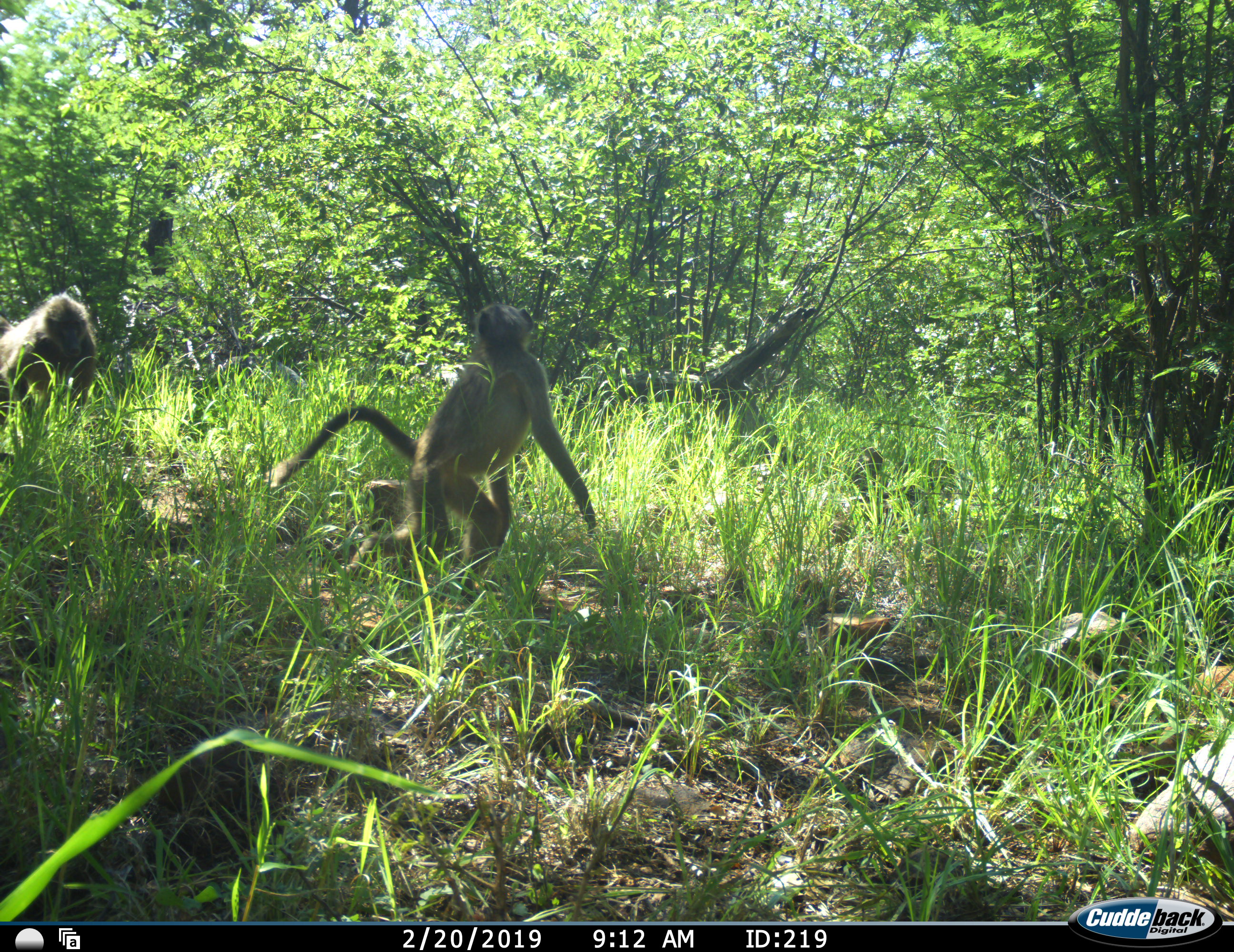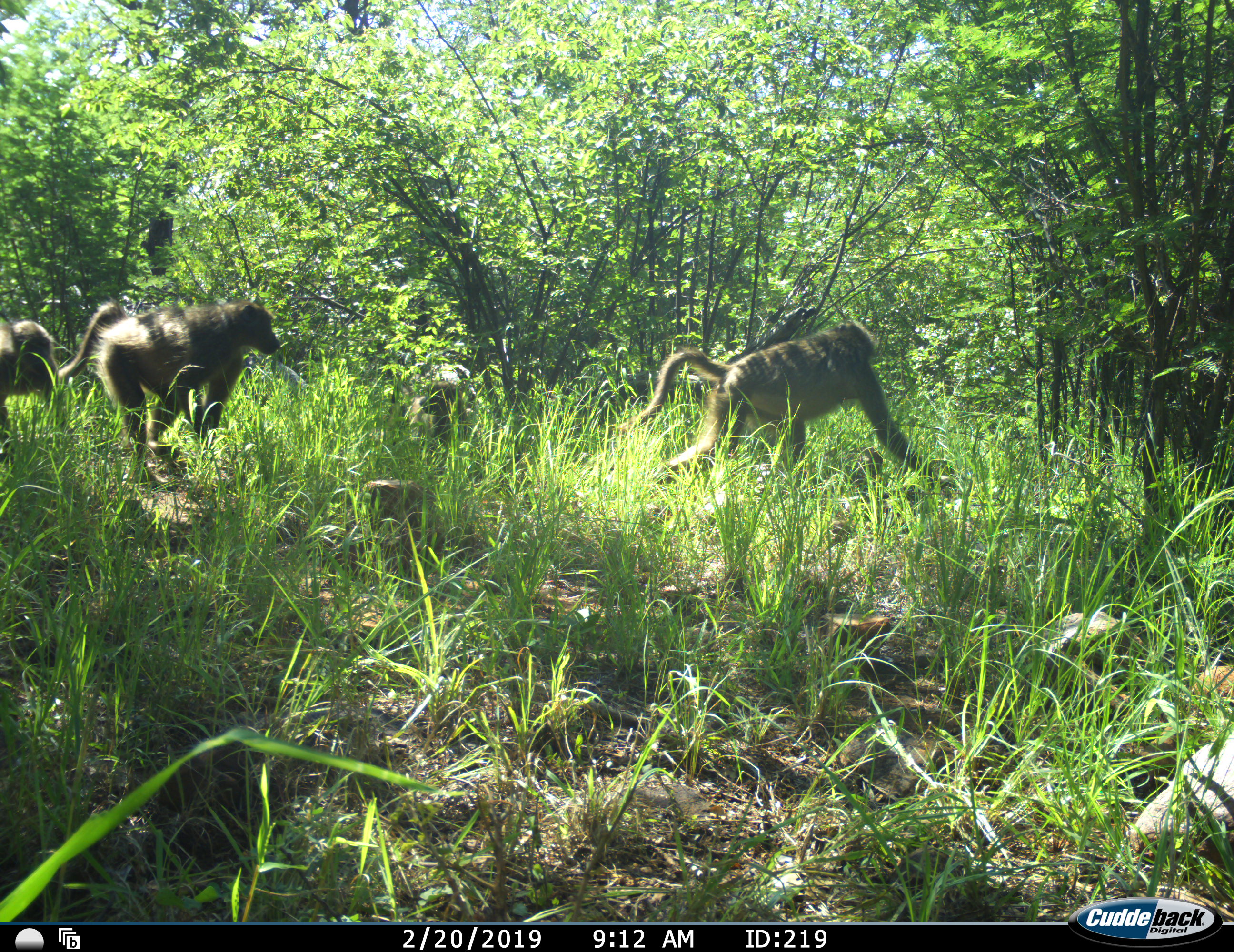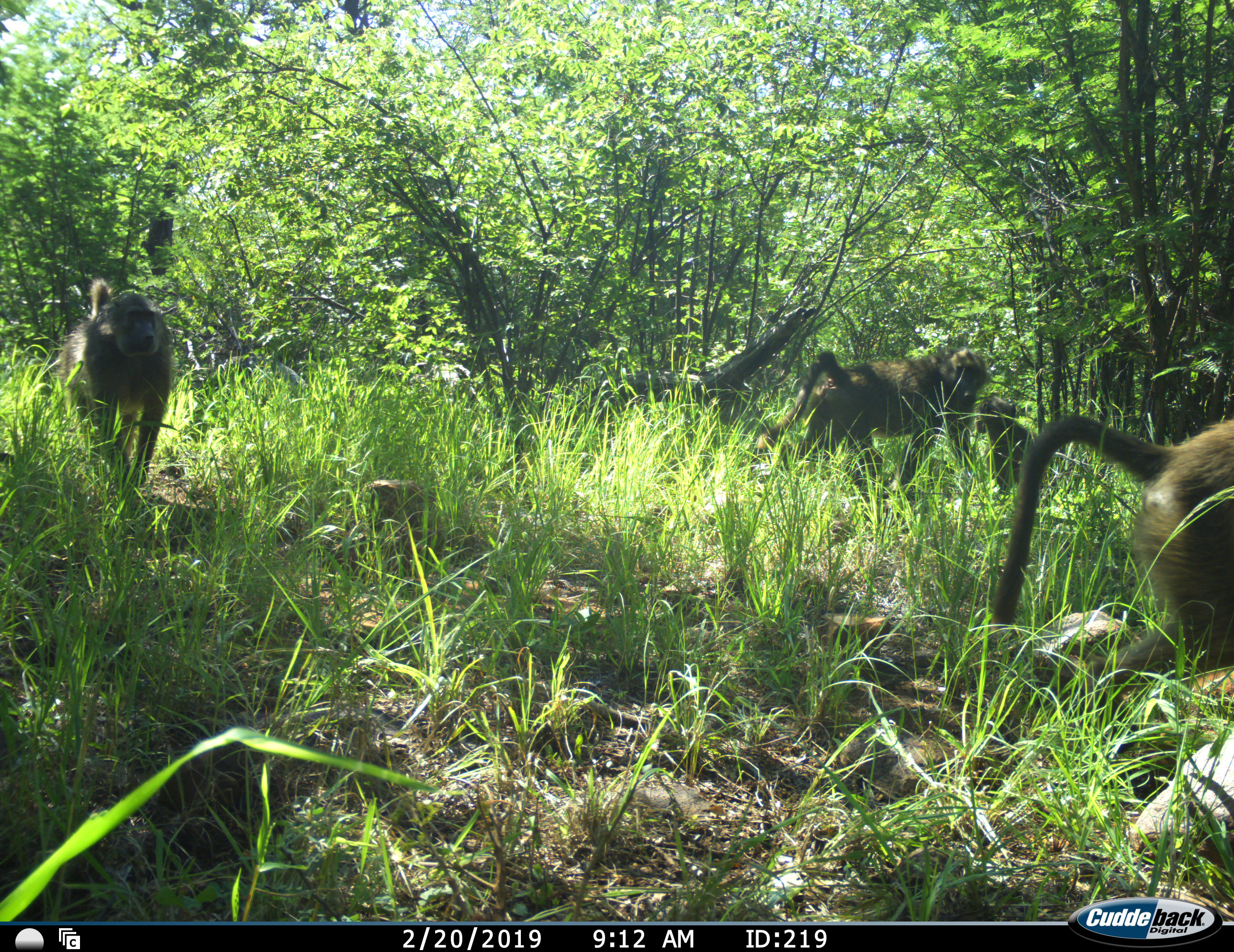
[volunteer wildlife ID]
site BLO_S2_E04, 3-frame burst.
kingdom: Animalia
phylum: Chordata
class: Mammalia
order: Primates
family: Cercopithecidae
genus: Papio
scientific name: Papio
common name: baboon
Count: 4.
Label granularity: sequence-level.